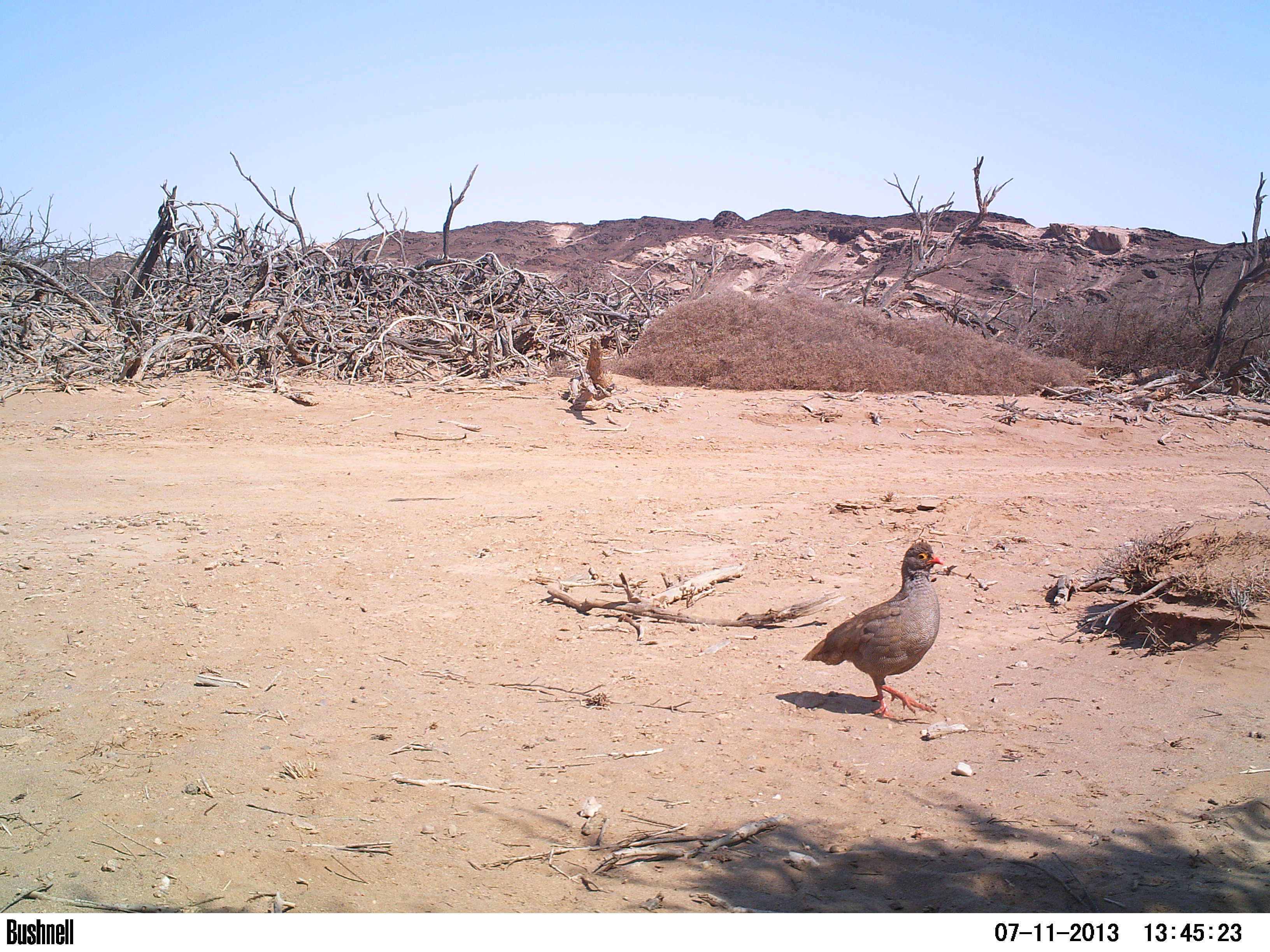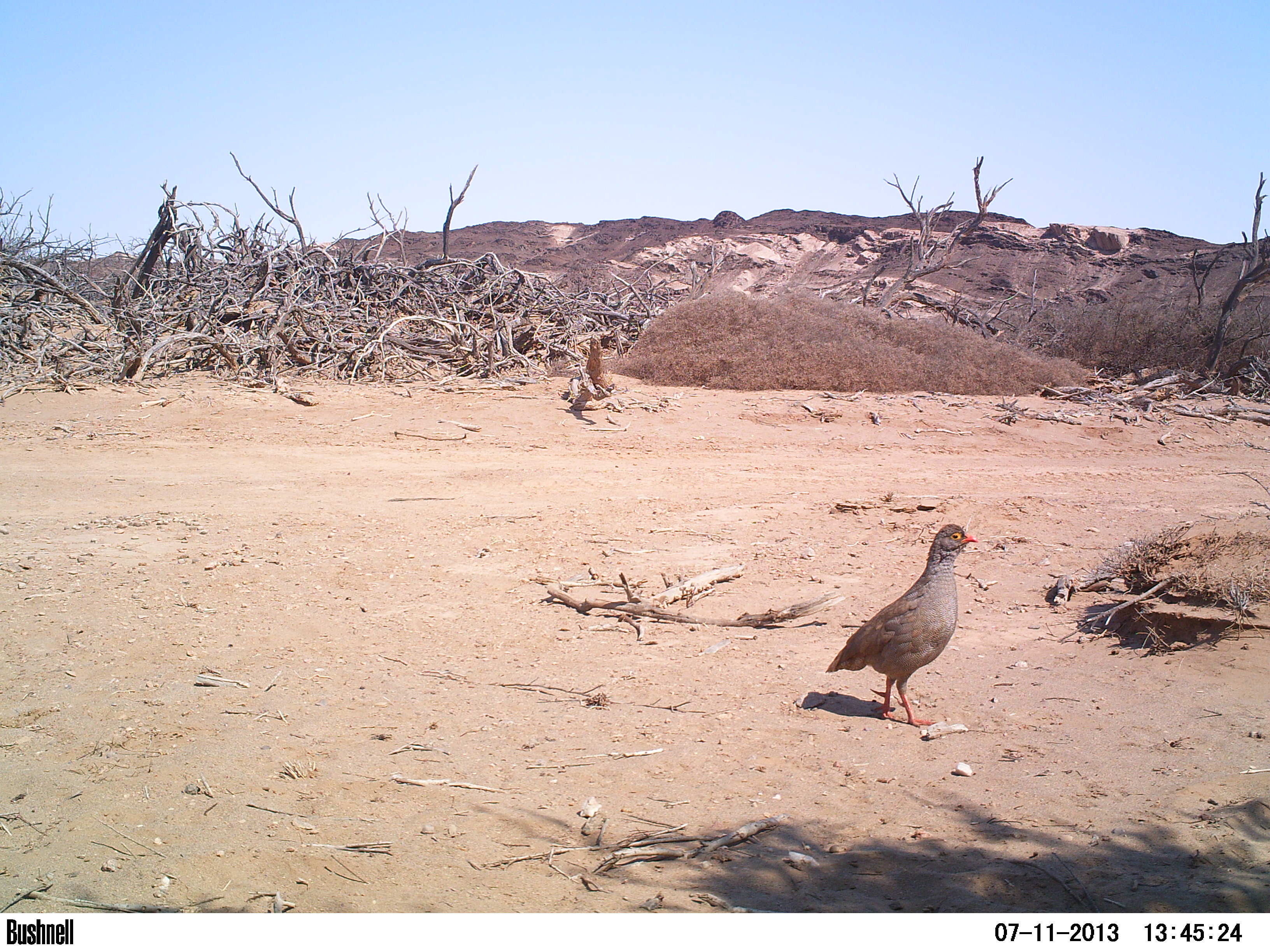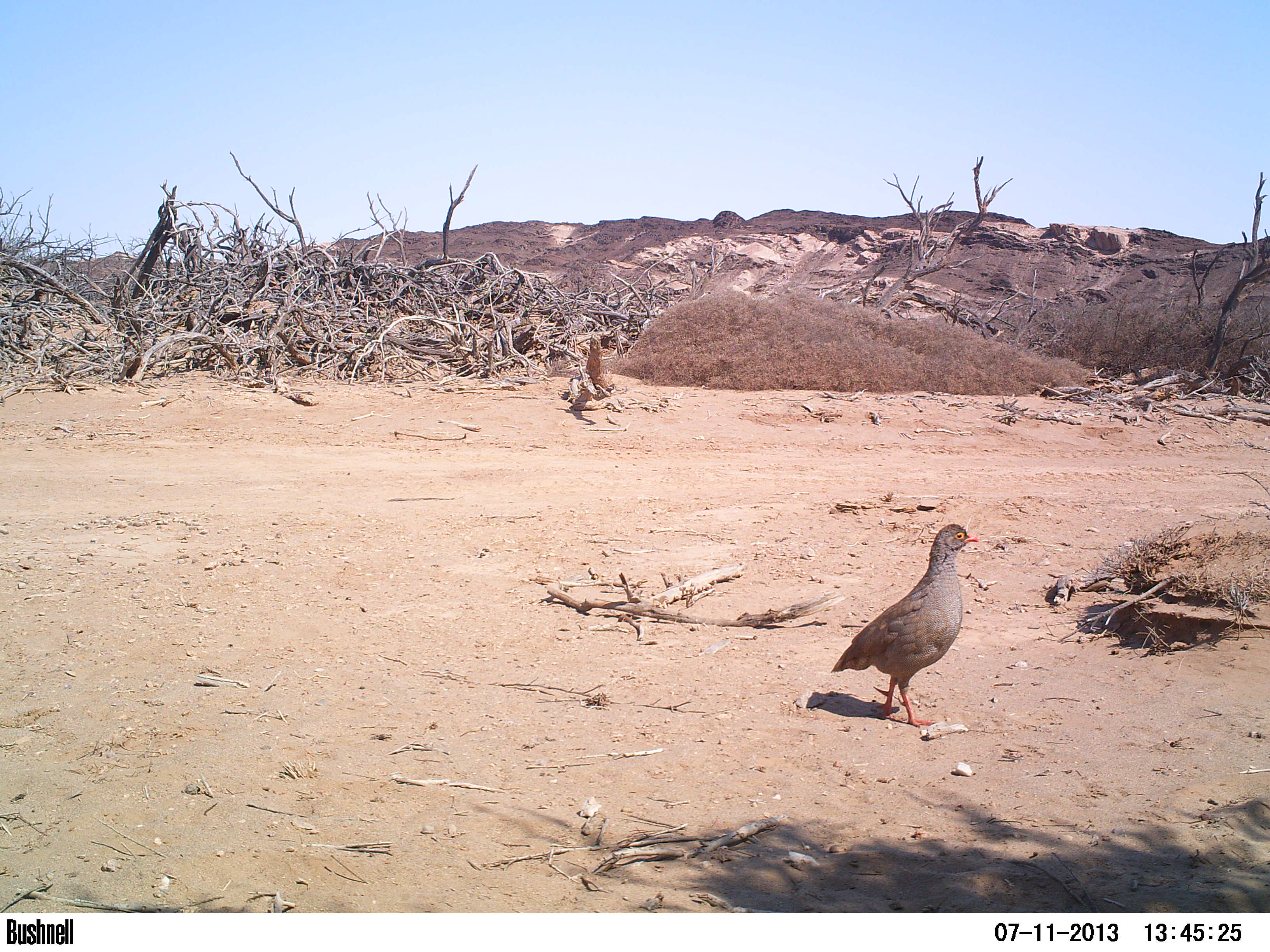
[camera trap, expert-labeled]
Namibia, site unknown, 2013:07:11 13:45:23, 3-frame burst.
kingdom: Animalia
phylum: Chordata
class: Aves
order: Galliformes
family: Phasianidae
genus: Francolinus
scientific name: Francolinus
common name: francolins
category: cn-francolins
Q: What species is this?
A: Cn-francolins (francolins) (Francolinus).